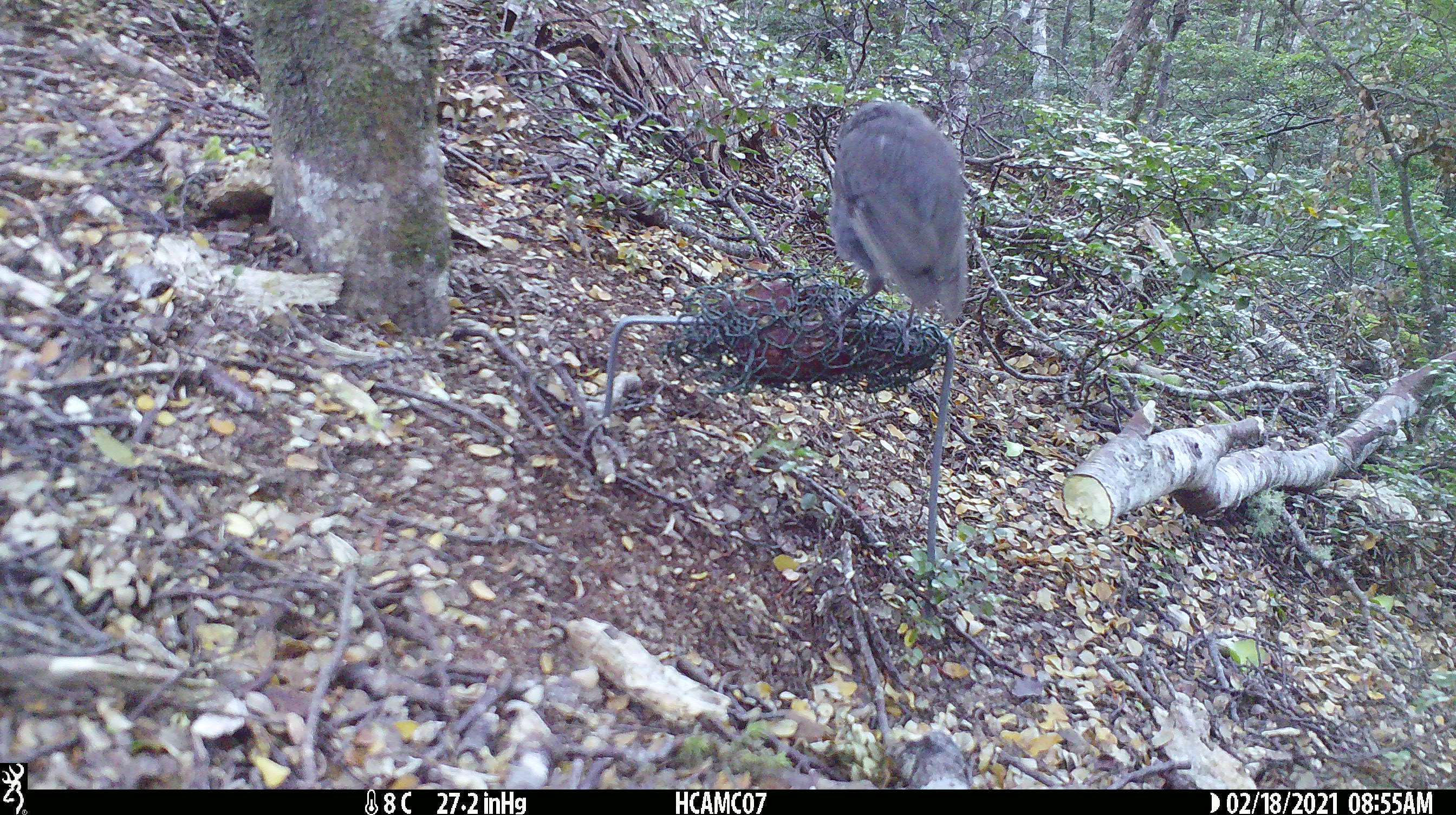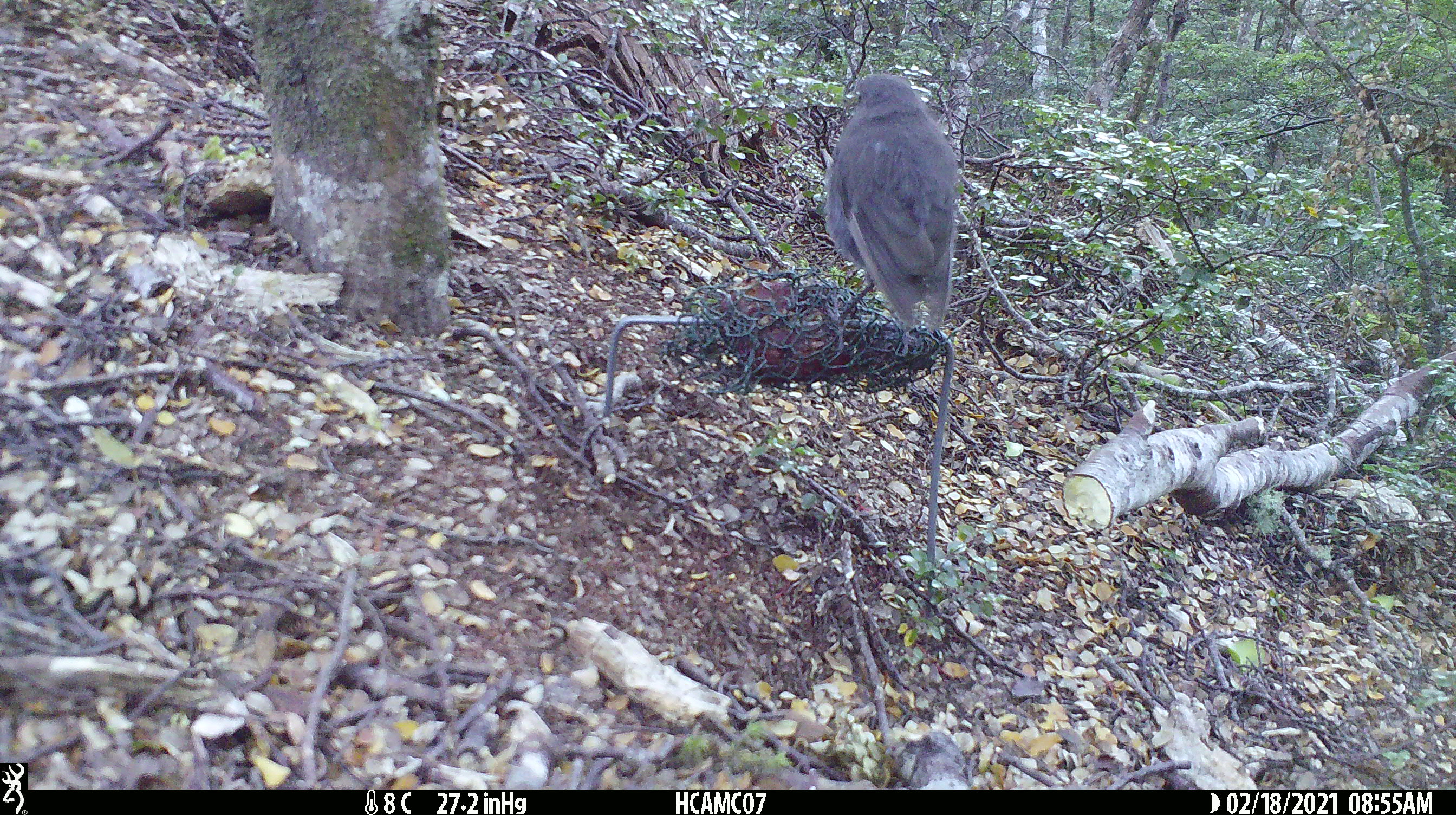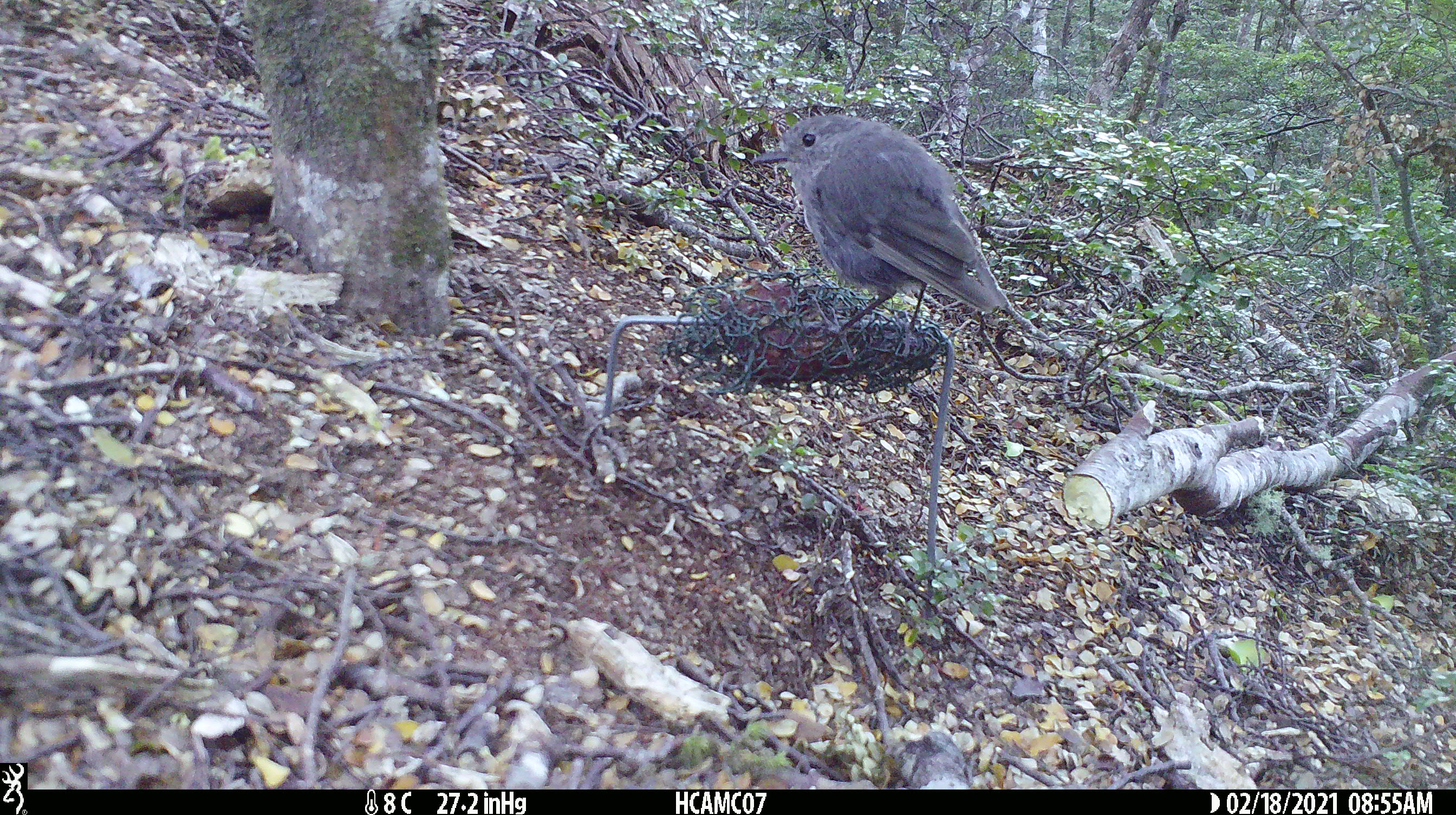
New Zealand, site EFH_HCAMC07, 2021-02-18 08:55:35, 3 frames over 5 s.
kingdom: Animalia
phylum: Chordata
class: Aves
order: Passeriformes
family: Petroicidae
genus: Petroica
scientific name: Petroica australis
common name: new zealand robin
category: robin